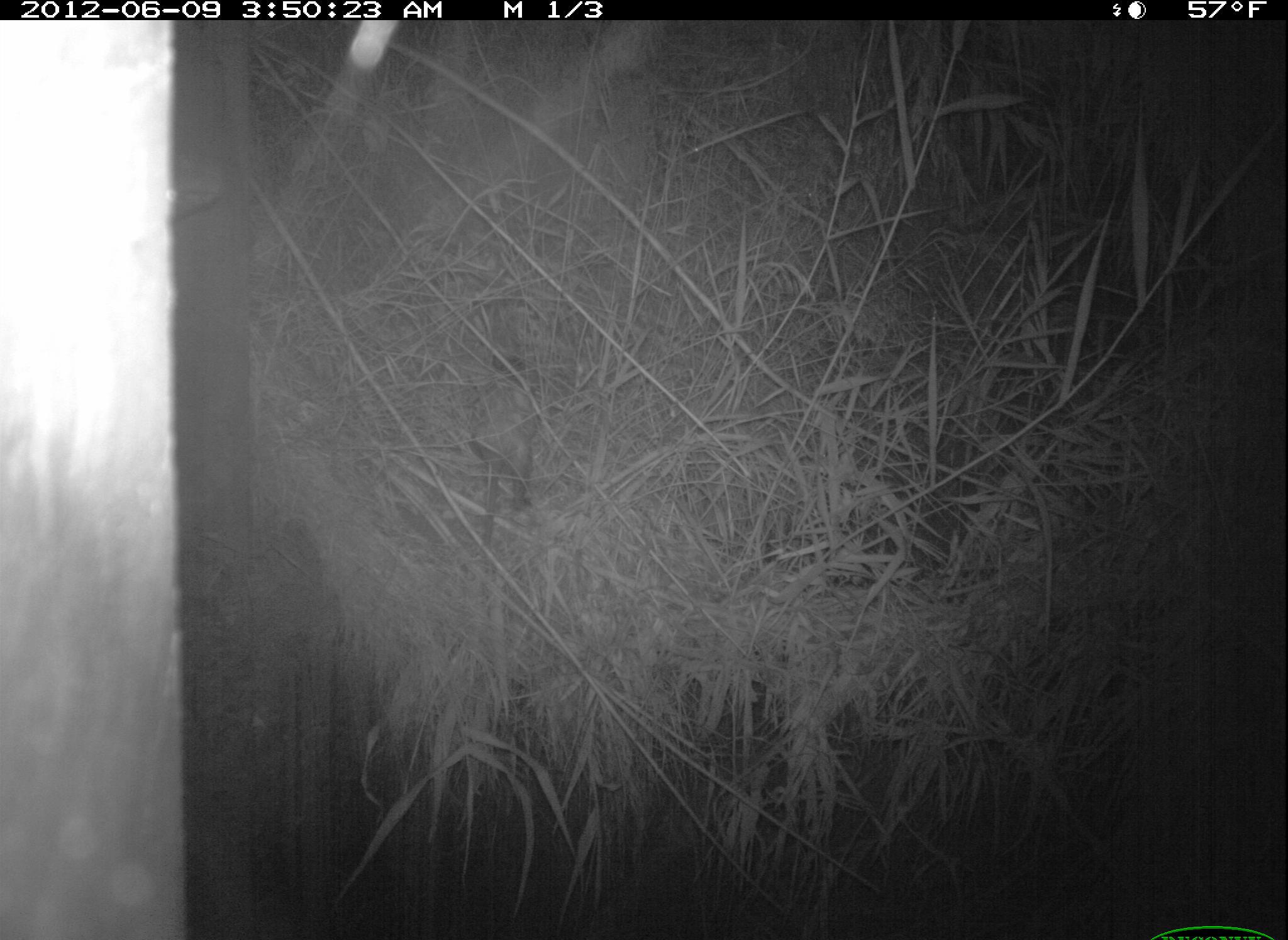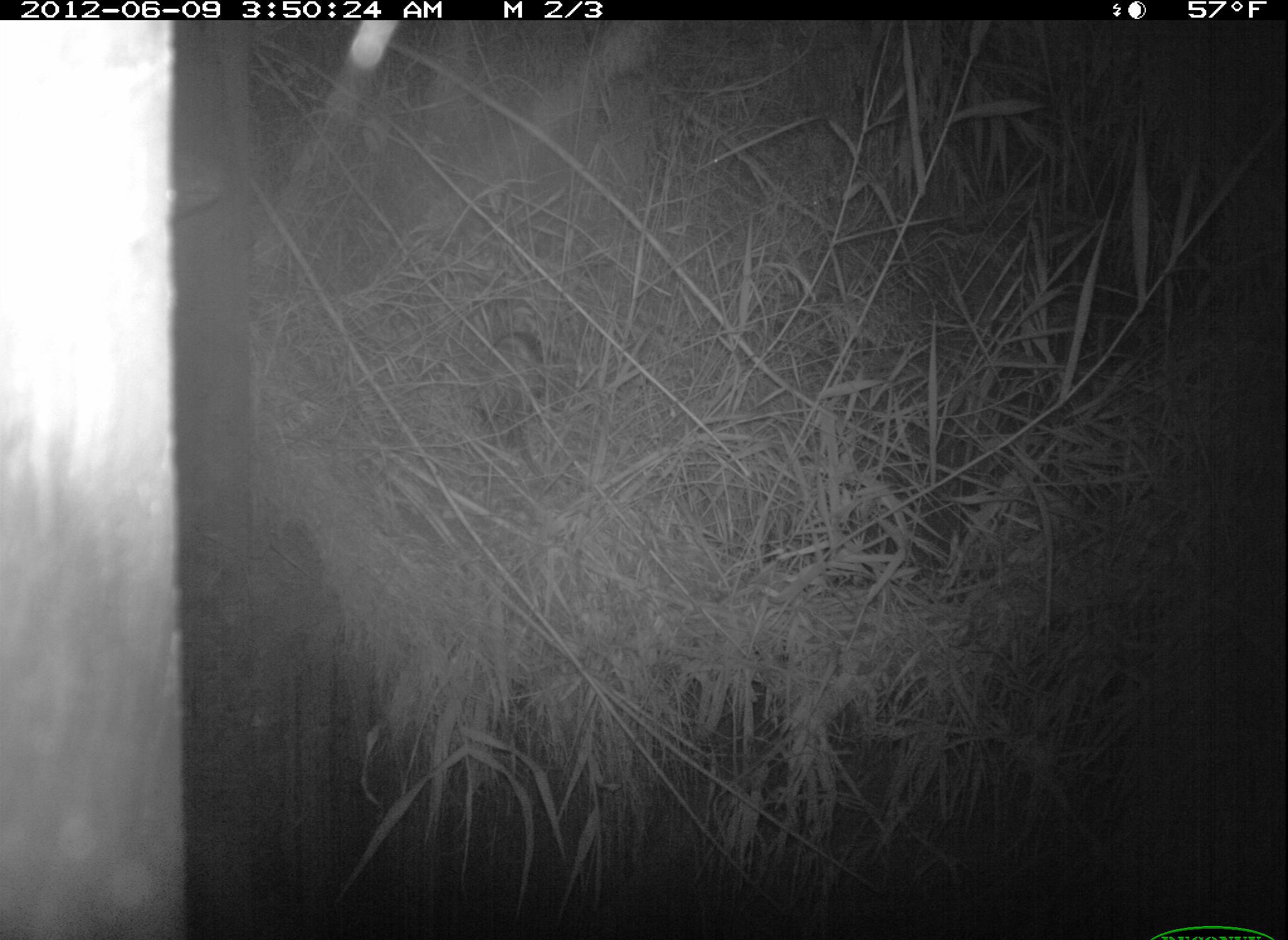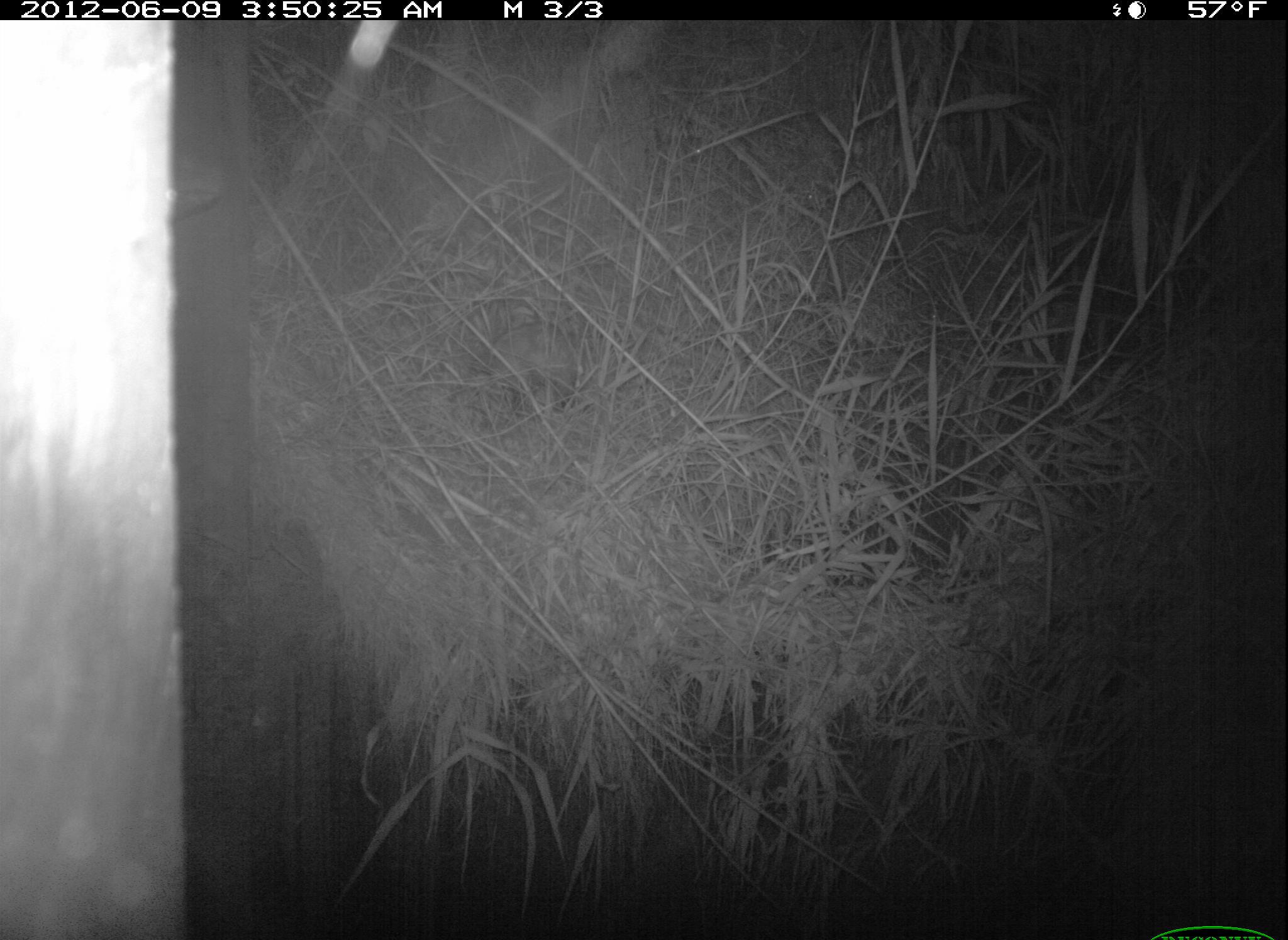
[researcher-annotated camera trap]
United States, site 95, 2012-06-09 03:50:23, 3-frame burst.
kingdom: Animalia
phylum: Chordata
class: Mammalia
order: Didelphimorphia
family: Didelphidae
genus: Didelphis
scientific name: Didelphis virginiana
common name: virginia opossum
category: opossum